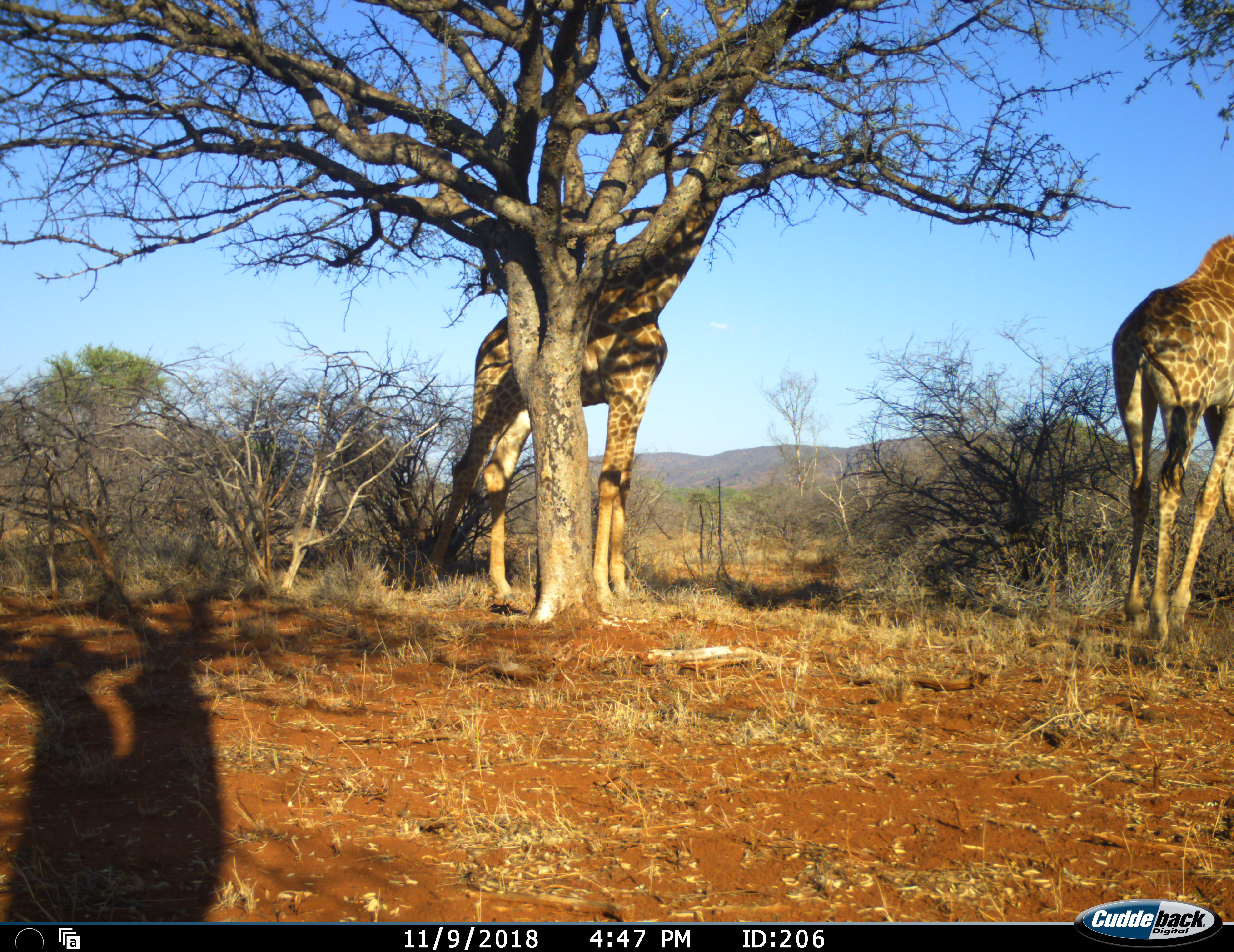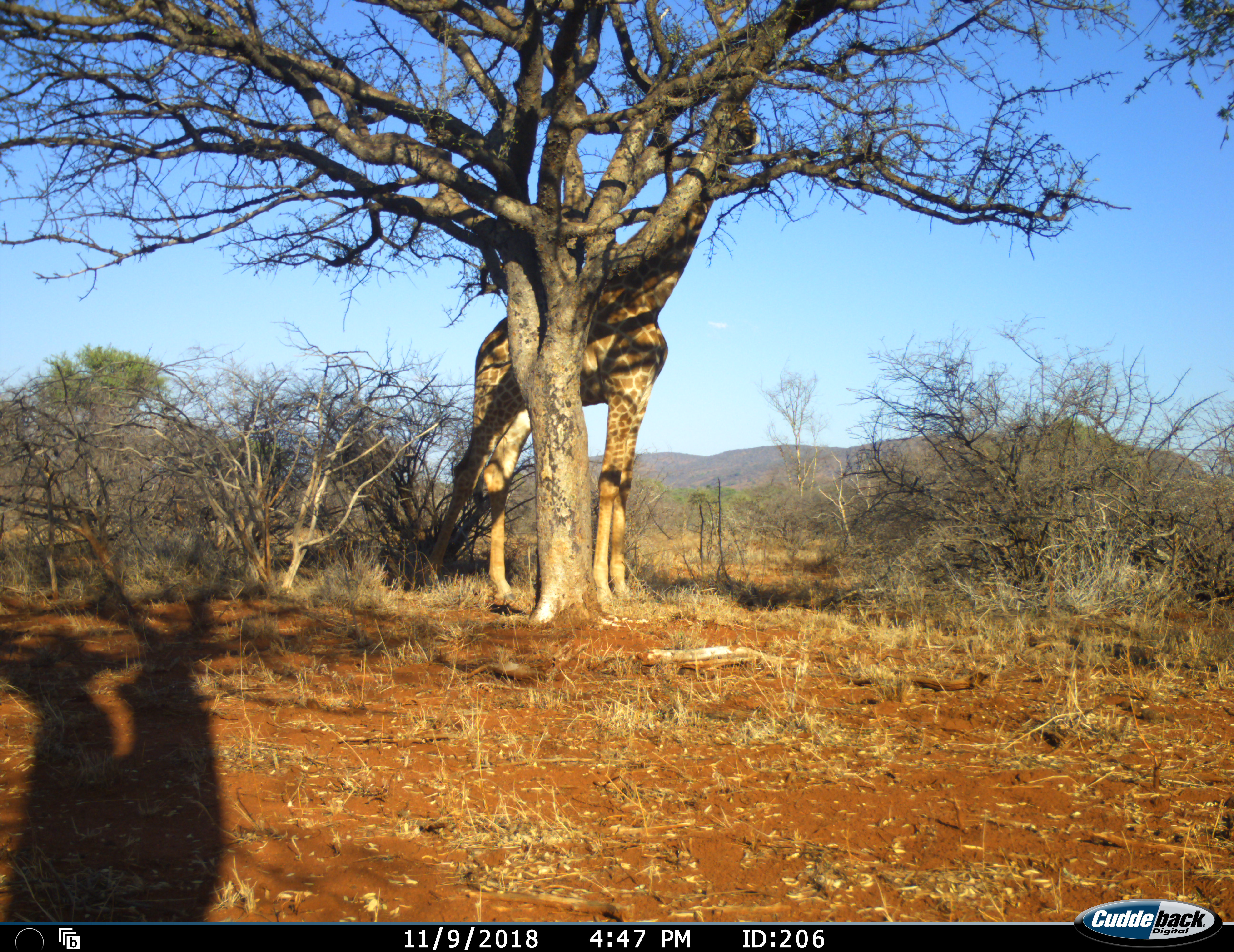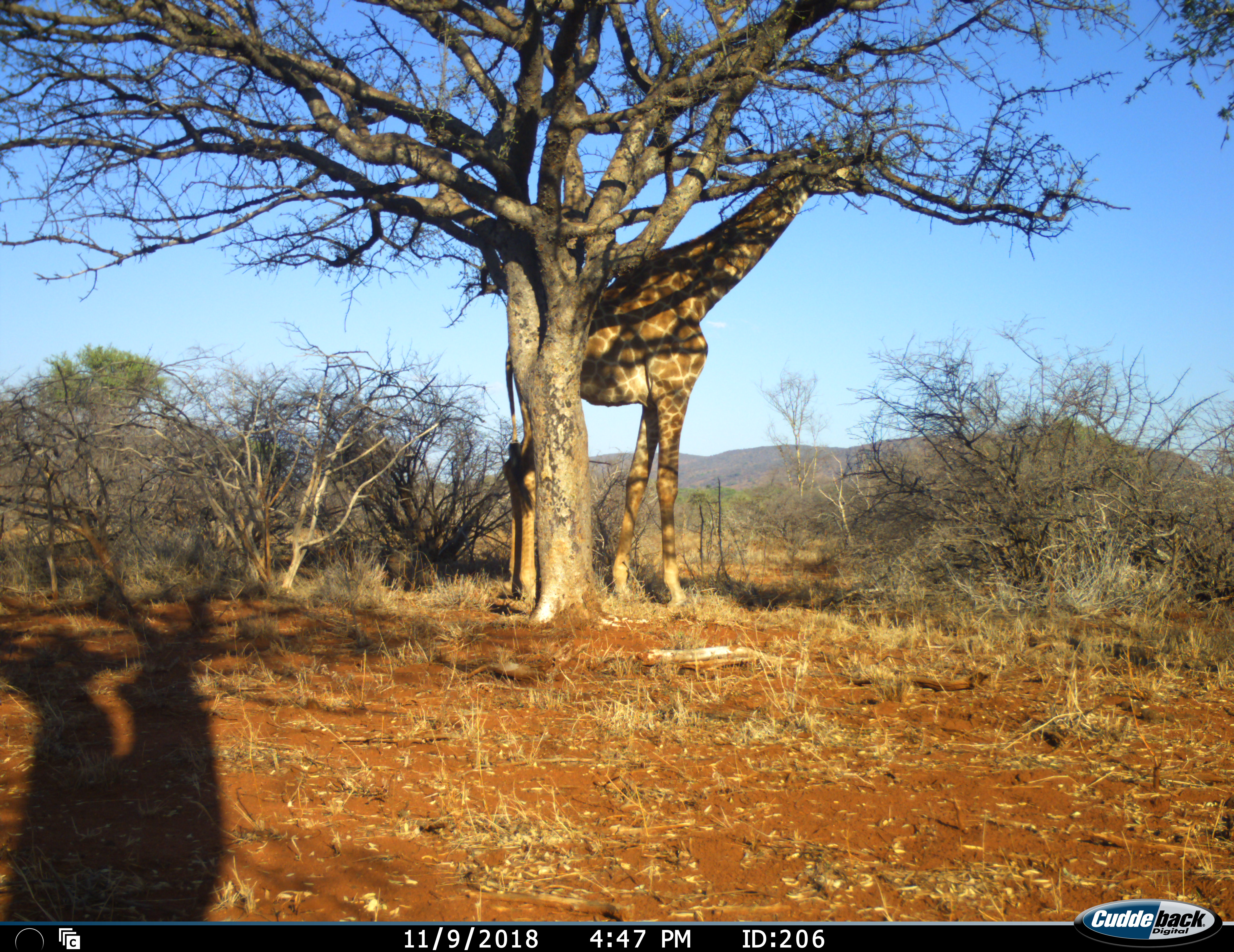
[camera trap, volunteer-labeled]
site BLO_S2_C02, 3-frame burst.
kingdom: Animalia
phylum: Chordata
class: Mammalia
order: Artiodactyla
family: Giraffidae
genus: Giraffa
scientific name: Giraffa camelopardalis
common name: giraffe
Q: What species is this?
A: Giraffe (Giraffa camelopardalis).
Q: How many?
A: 2.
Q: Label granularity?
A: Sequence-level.